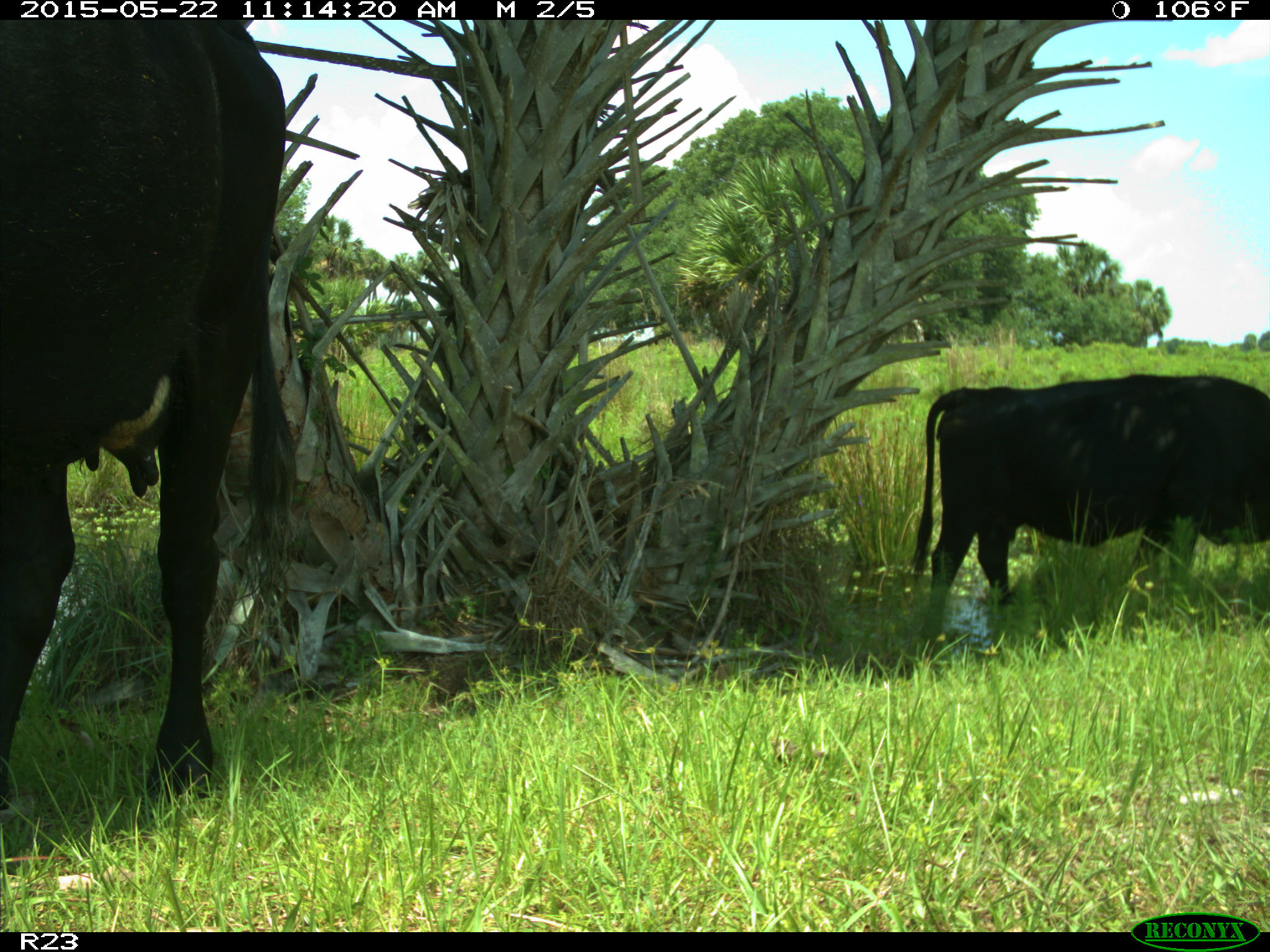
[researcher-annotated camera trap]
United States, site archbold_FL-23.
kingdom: Animalia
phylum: Chordata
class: Mammalia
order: Artiodactyla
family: Bovidae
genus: Bos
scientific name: Bos taurus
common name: domestic cow